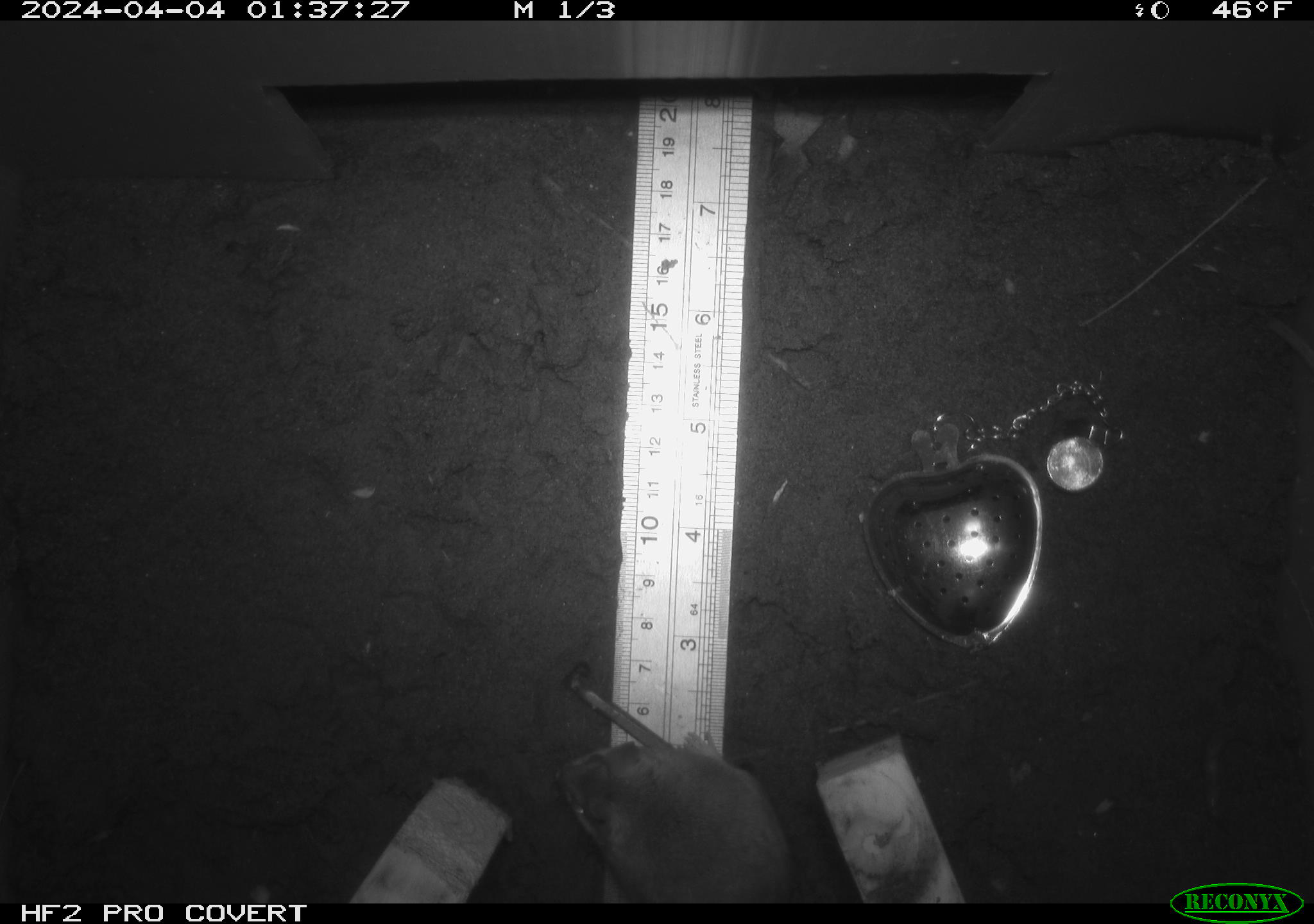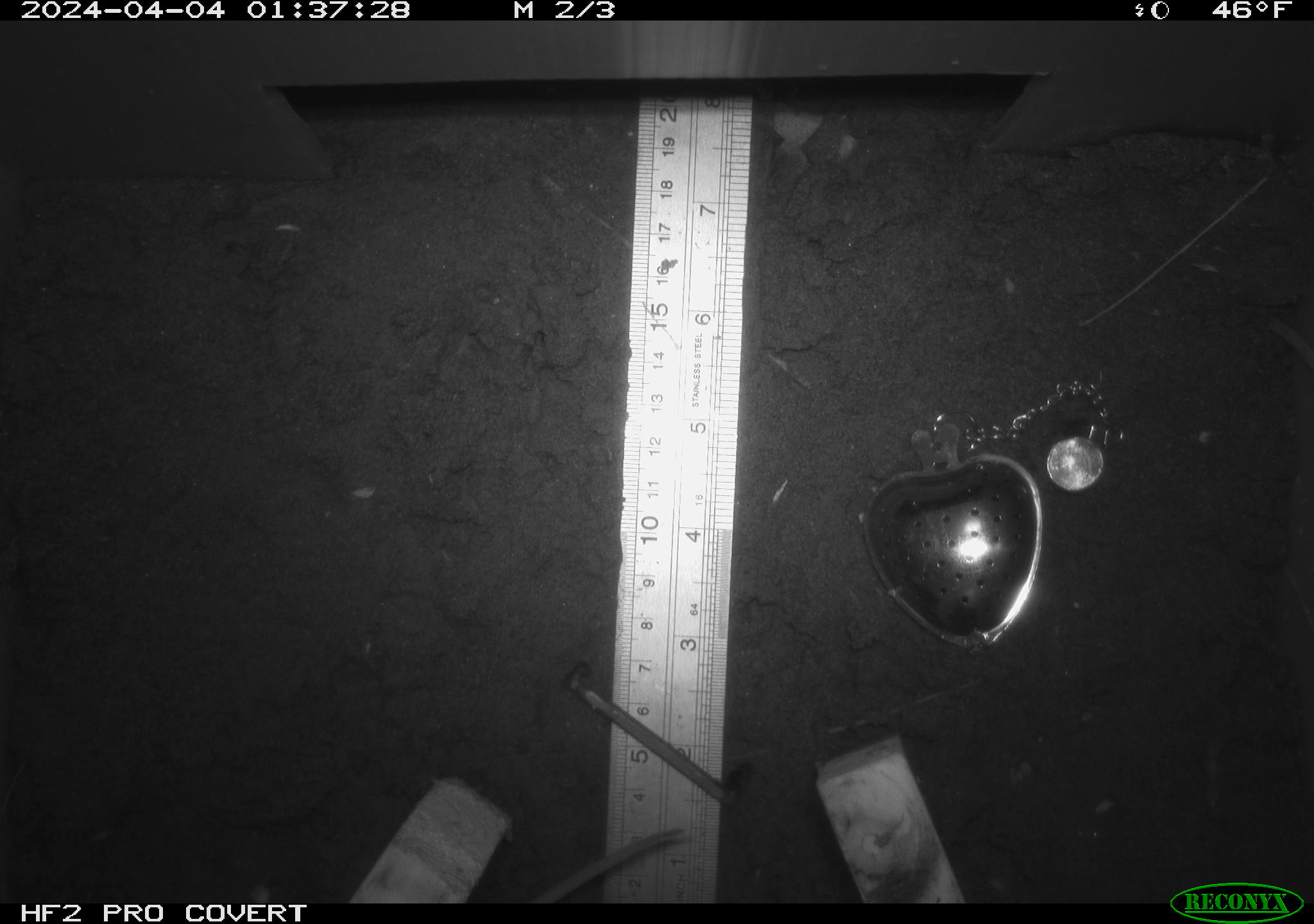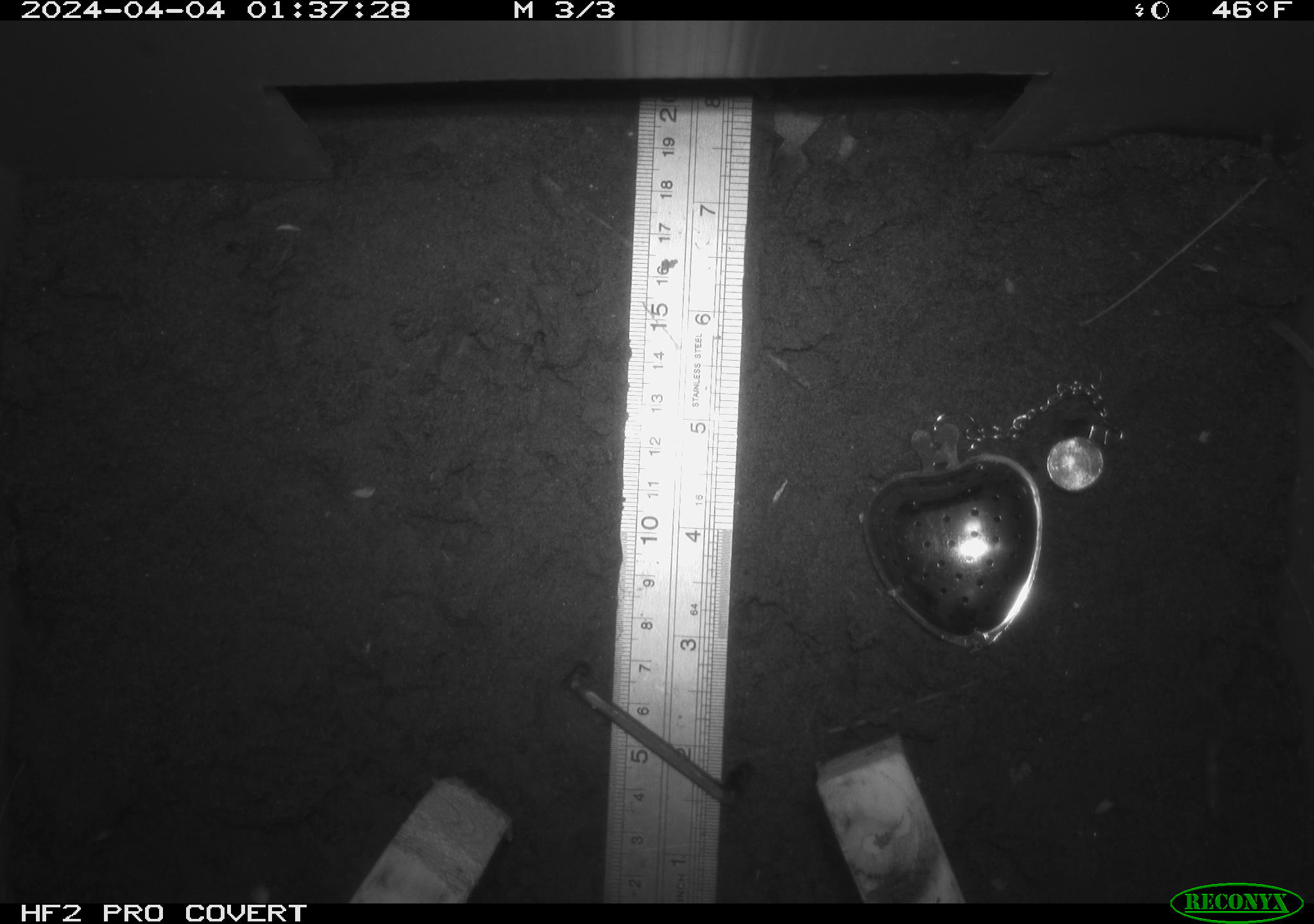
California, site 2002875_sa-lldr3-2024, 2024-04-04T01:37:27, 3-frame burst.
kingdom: Animalia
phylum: Chordata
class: Mammalia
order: Rodentia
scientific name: Rodentia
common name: mouse species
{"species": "mouse species (Rodentia)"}